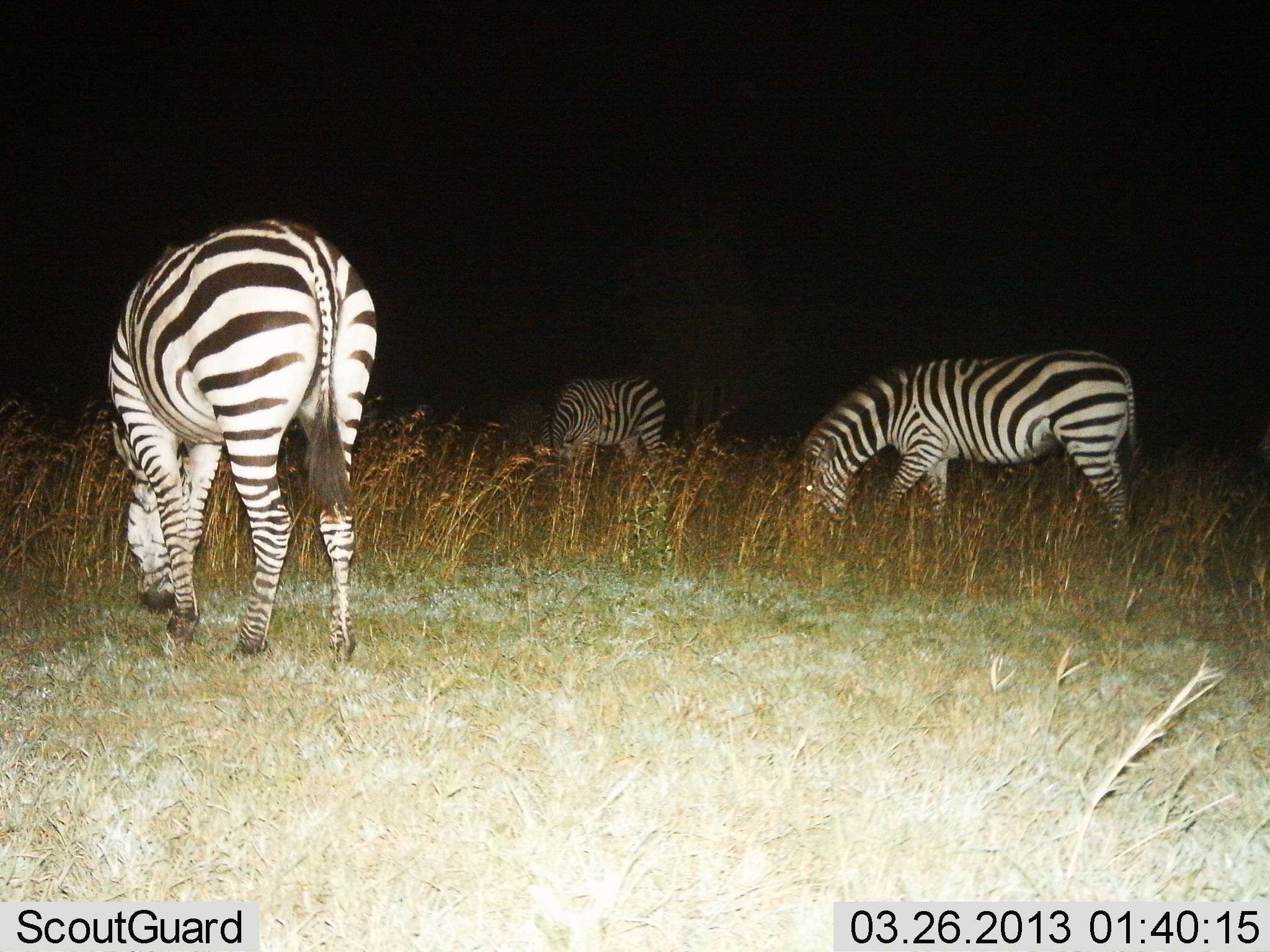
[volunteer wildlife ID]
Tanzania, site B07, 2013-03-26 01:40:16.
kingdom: Animalia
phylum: Chordata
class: Mammalia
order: Perissodactyla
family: Equidae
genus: Equus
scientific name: Equus quagga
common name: plains zebra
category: zebra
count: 3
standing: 22%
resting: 0%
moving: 0%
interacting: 0%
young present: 0%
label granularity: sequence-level